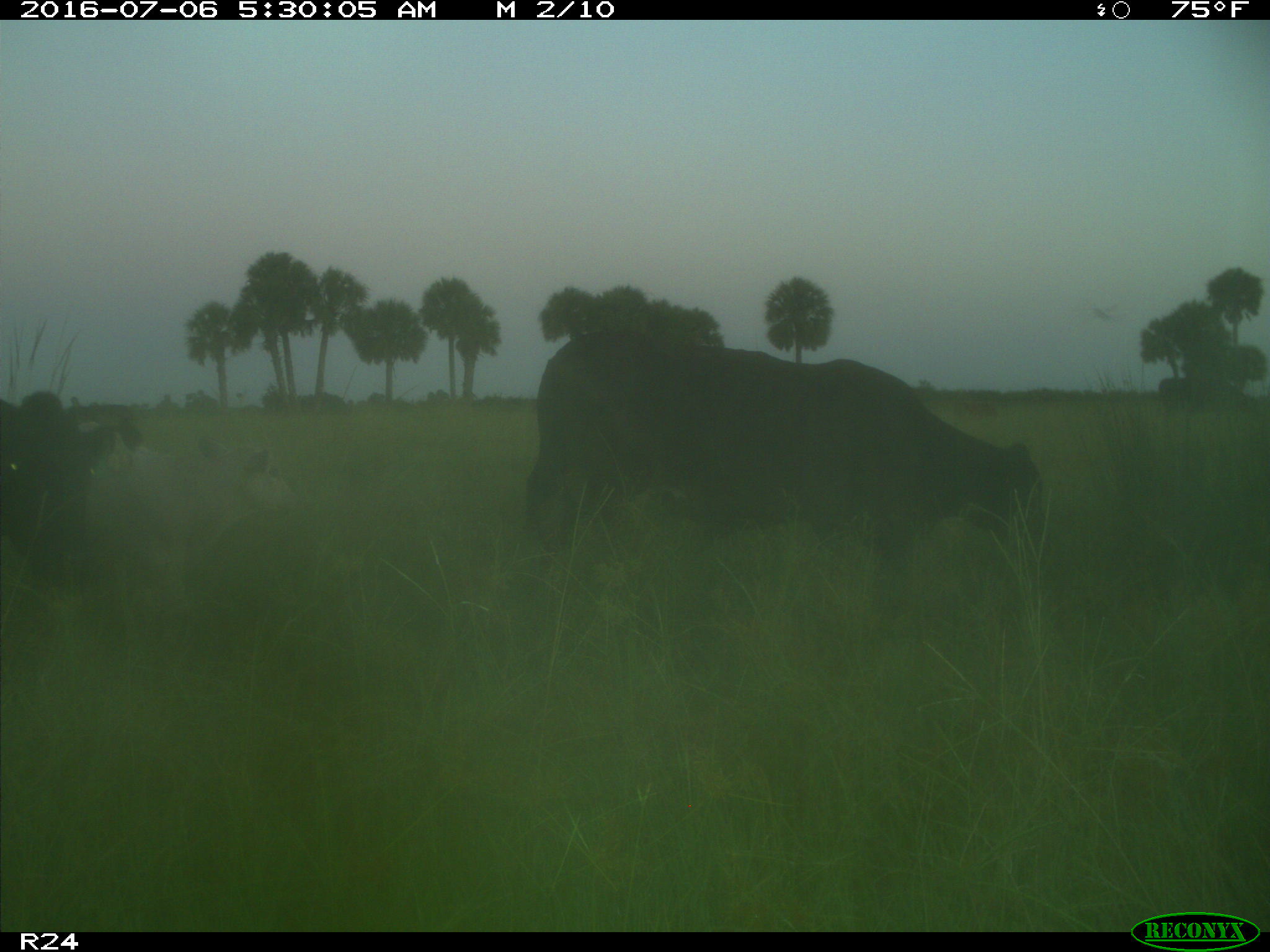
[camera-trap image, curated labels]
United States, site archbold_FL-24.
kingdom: Animalia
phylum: Chordata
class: Mammalia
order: Artiodactyla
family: Bovidae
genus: Bos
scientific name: Bos taurus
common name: domestic cow